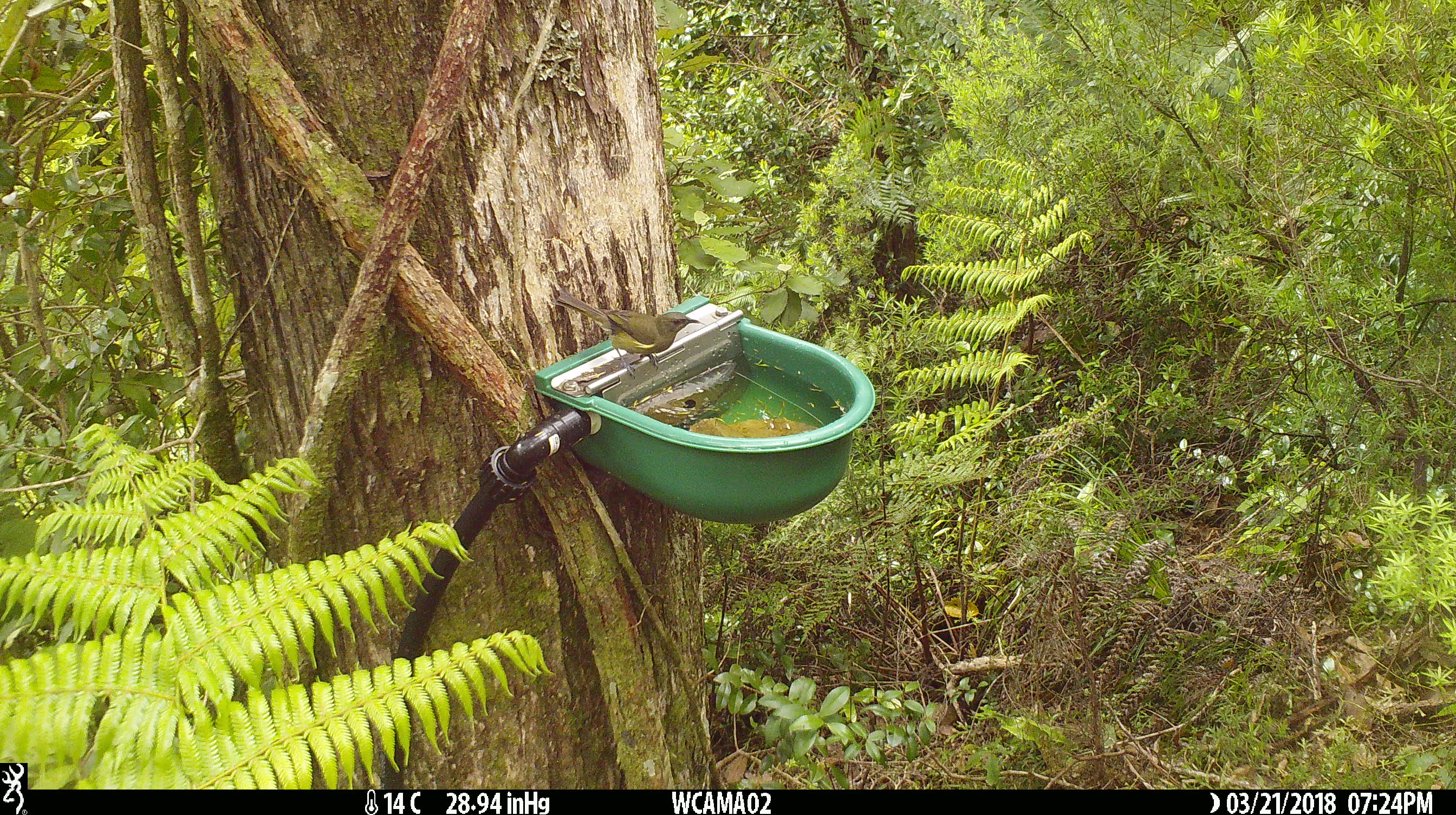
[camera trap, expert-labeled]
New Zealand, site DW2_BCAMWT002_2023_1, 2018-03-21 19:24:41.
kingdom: Animalia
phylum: Chordata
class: Aves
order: Passeriformes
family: Meliphagidae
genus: Anthornis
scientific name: Anthornis melanura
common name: new zealand bellbird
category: bellbird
Bellbird (new zealand bellbird) (Anthornis melanura).